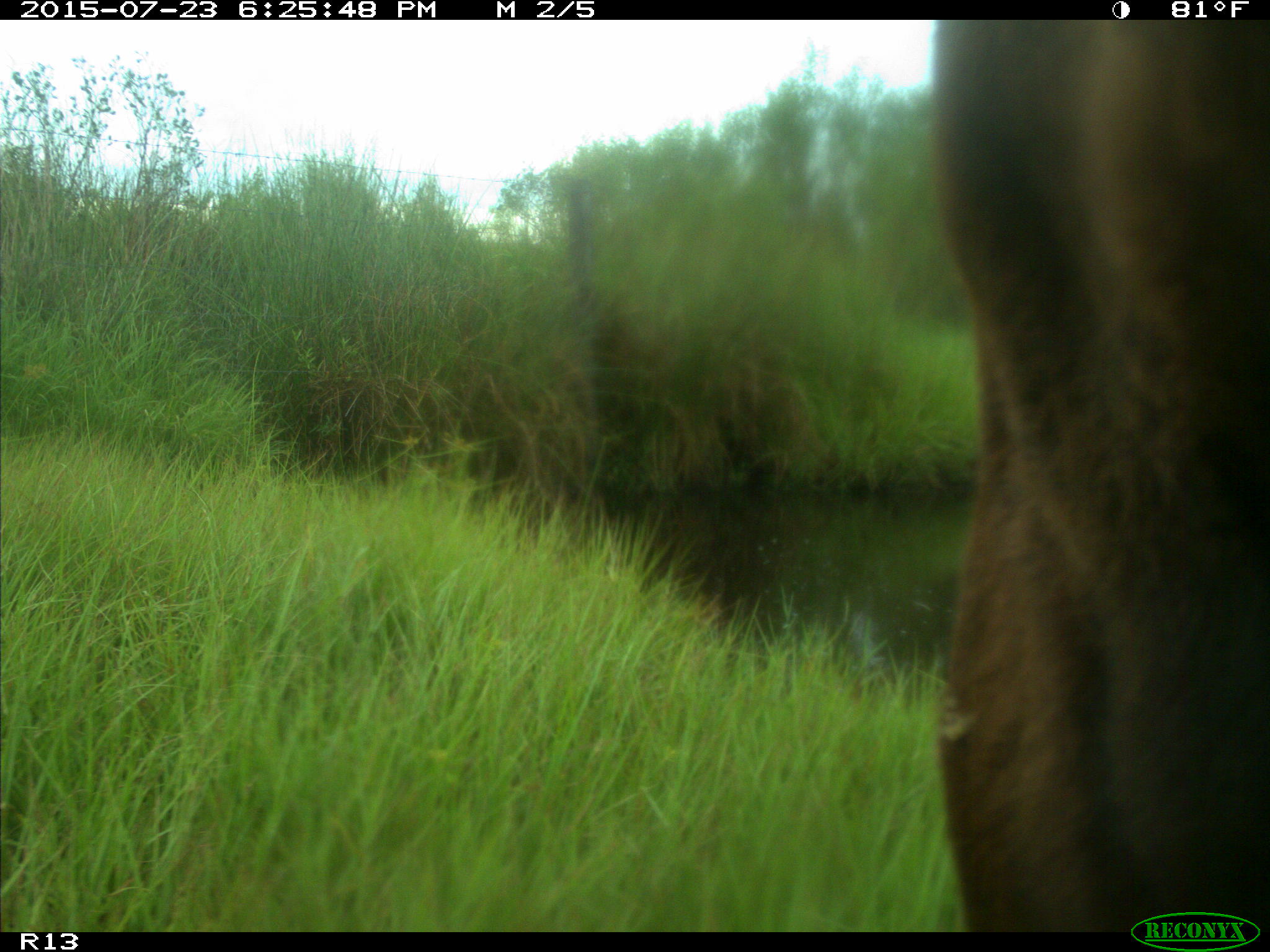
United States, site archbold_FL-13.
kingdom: Animalia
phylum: Chordata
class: Mammalia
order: Artiodactyla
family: Bovidae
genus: Bos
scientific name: Bos taurus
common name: domestic cow